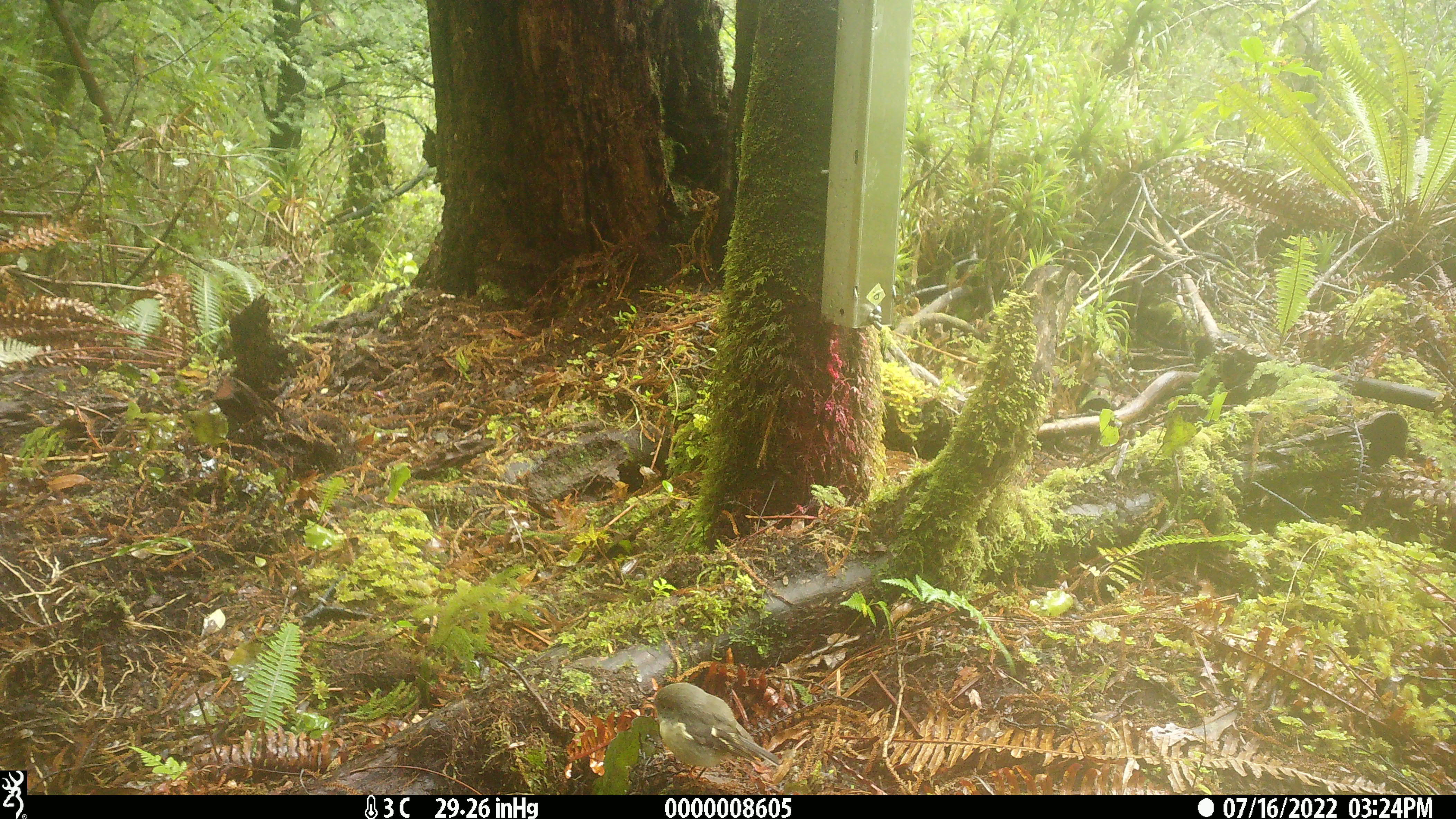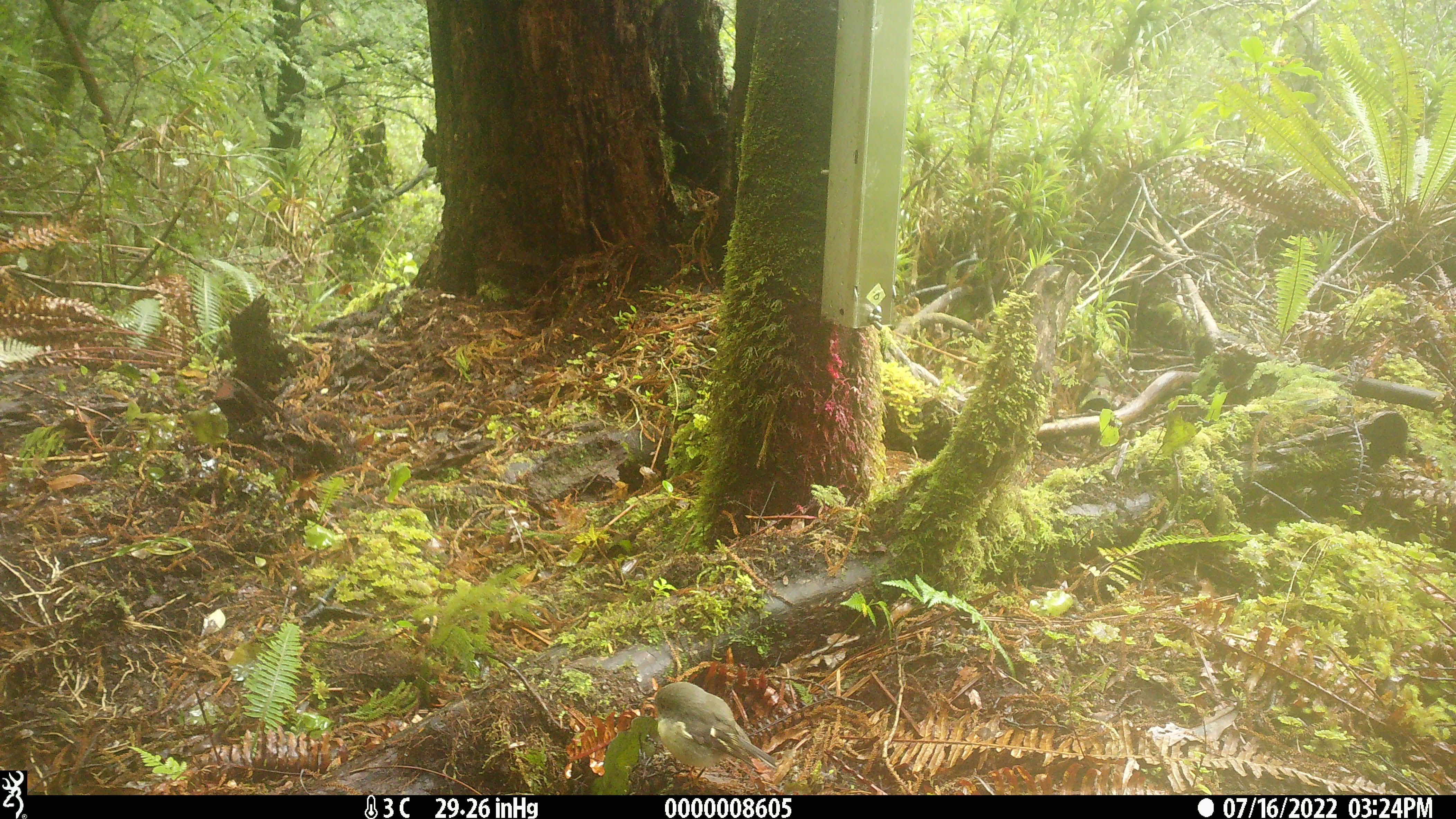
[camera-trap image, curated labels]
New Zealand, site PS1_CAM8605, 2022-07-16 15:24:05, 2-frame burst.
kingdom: Animalia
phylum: Chordata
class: Aves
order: Passeriformes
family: Petroicidae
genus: Petroica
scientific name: Petroica macrocephala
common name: tomtit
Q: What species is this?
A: Tomtit (Petroica macrocephala).